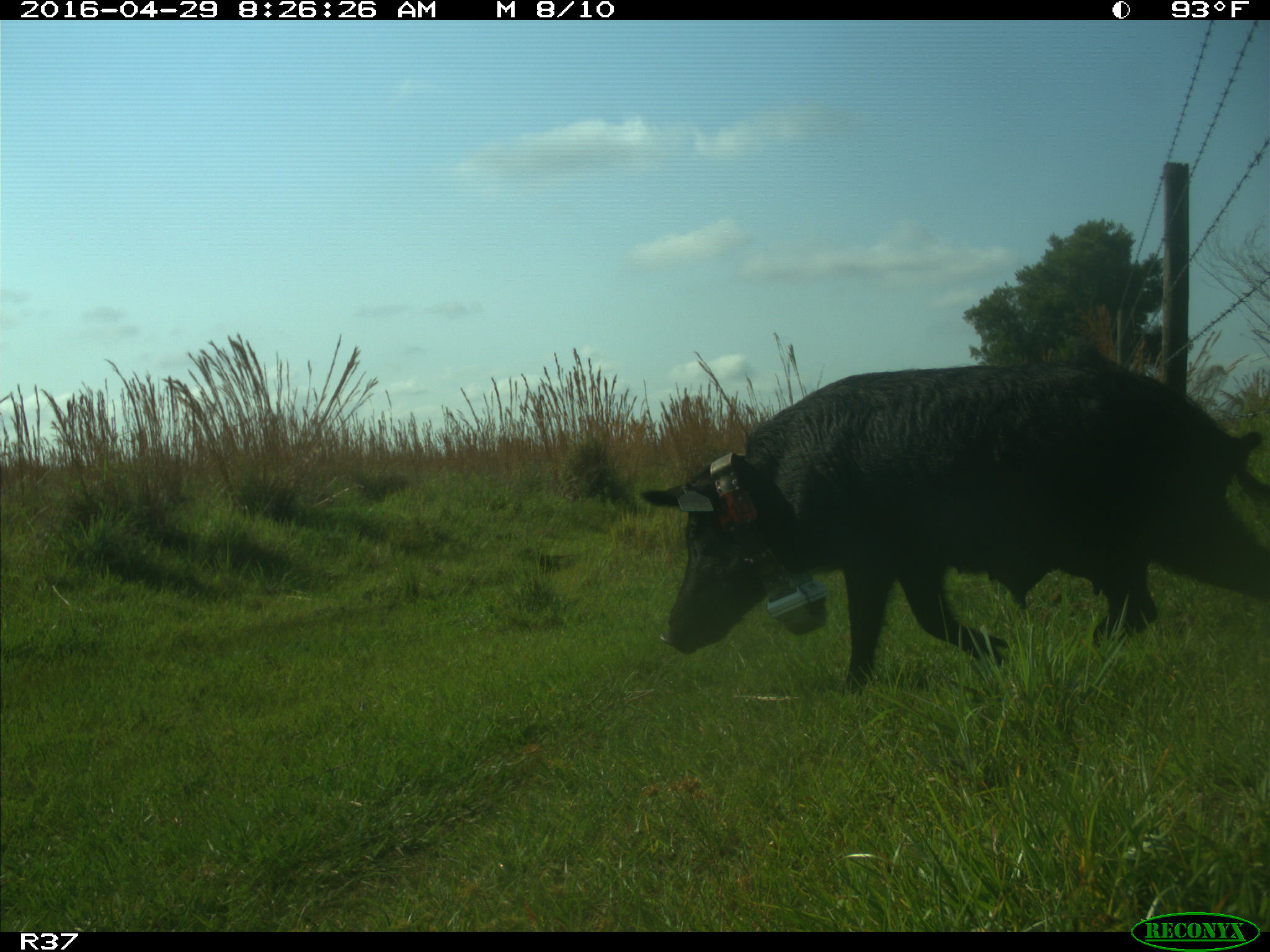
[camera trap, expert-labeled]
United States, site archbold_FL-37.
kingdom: Animalia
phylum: Chordata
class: Mammalia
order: Artiodactyla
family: Suidae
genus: Sus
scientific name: Sus scrofa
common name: wild boar